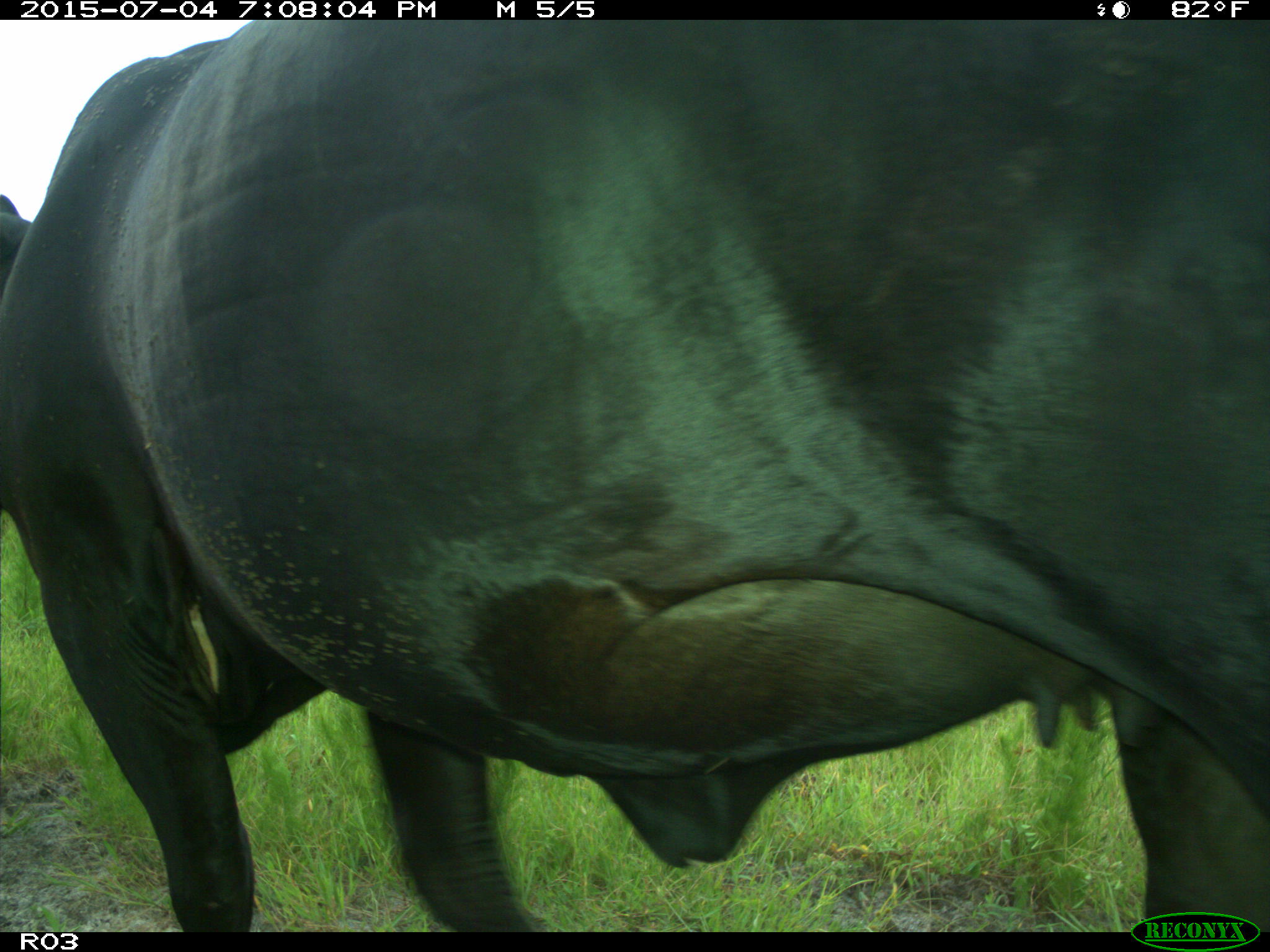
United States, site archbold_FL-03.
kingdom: Animalia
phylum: Chordata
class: Mammalia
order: Artiodactyla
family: Bovidae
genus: Bos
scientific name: Bos taurus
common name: domestic cow